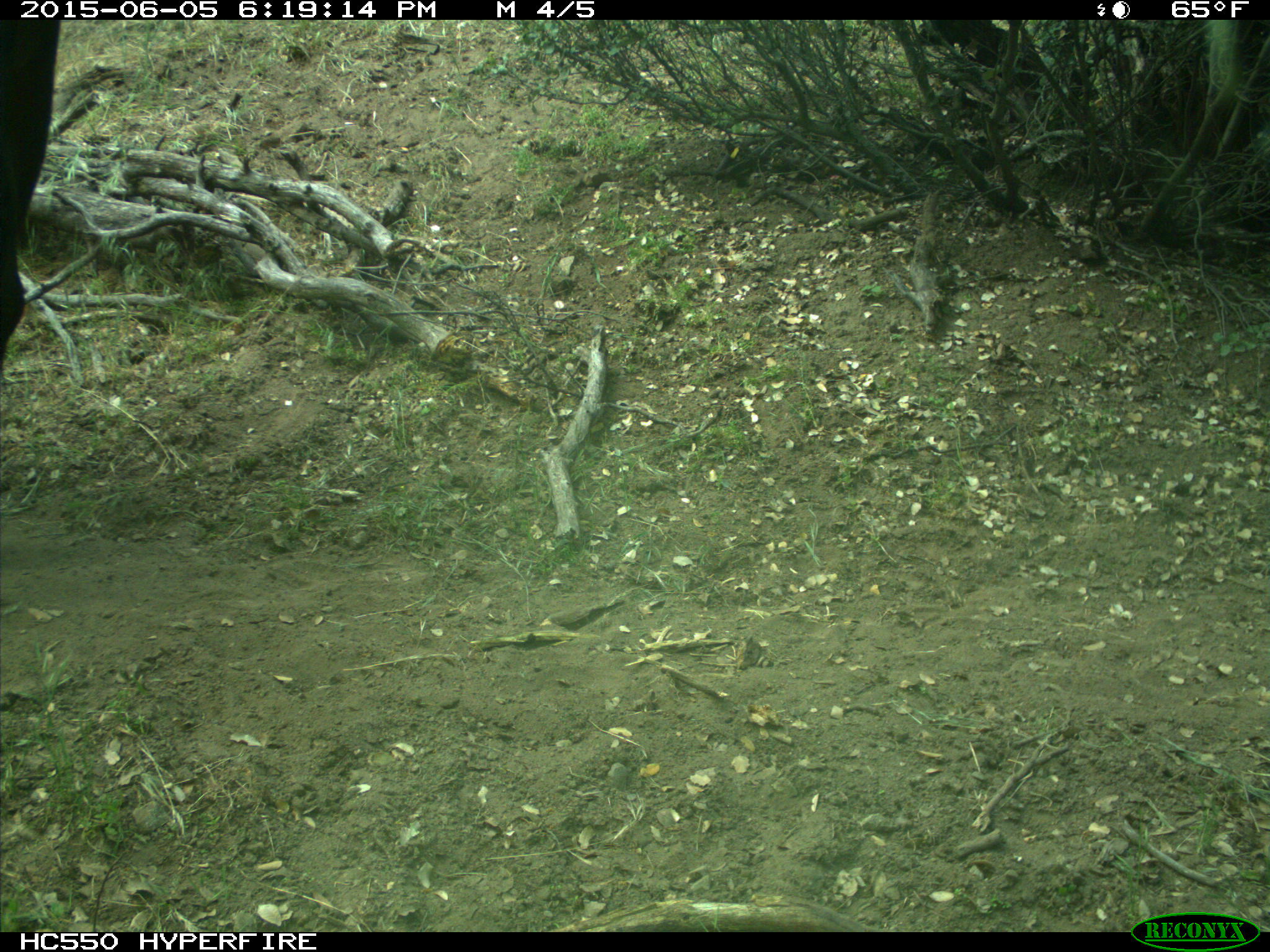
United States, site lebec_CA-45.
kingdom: Animalia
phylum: Chordata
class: Mammalia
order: Artiodactyla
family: Bovidae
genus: Bos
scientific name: Bos taurus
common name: domestic cow